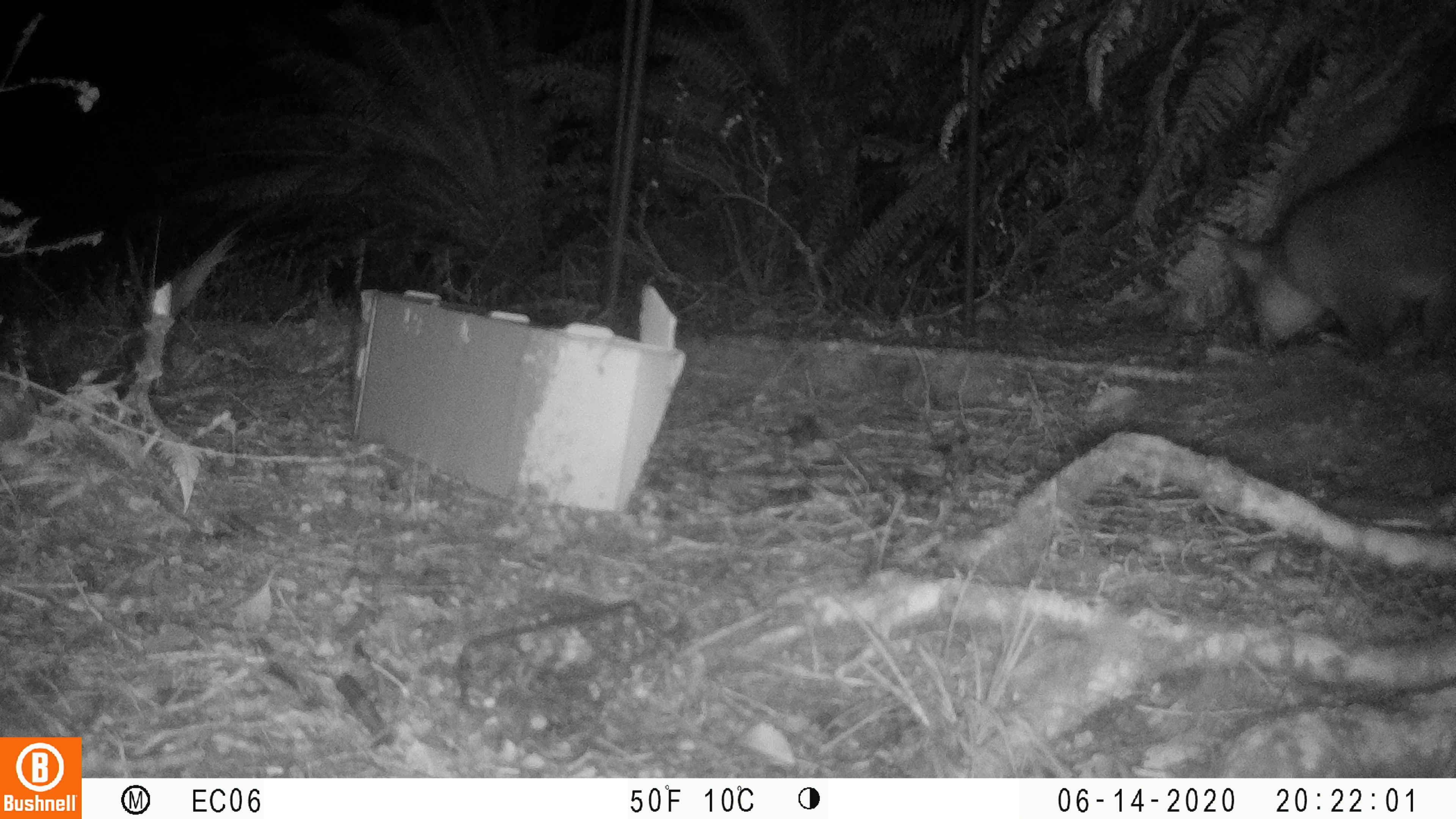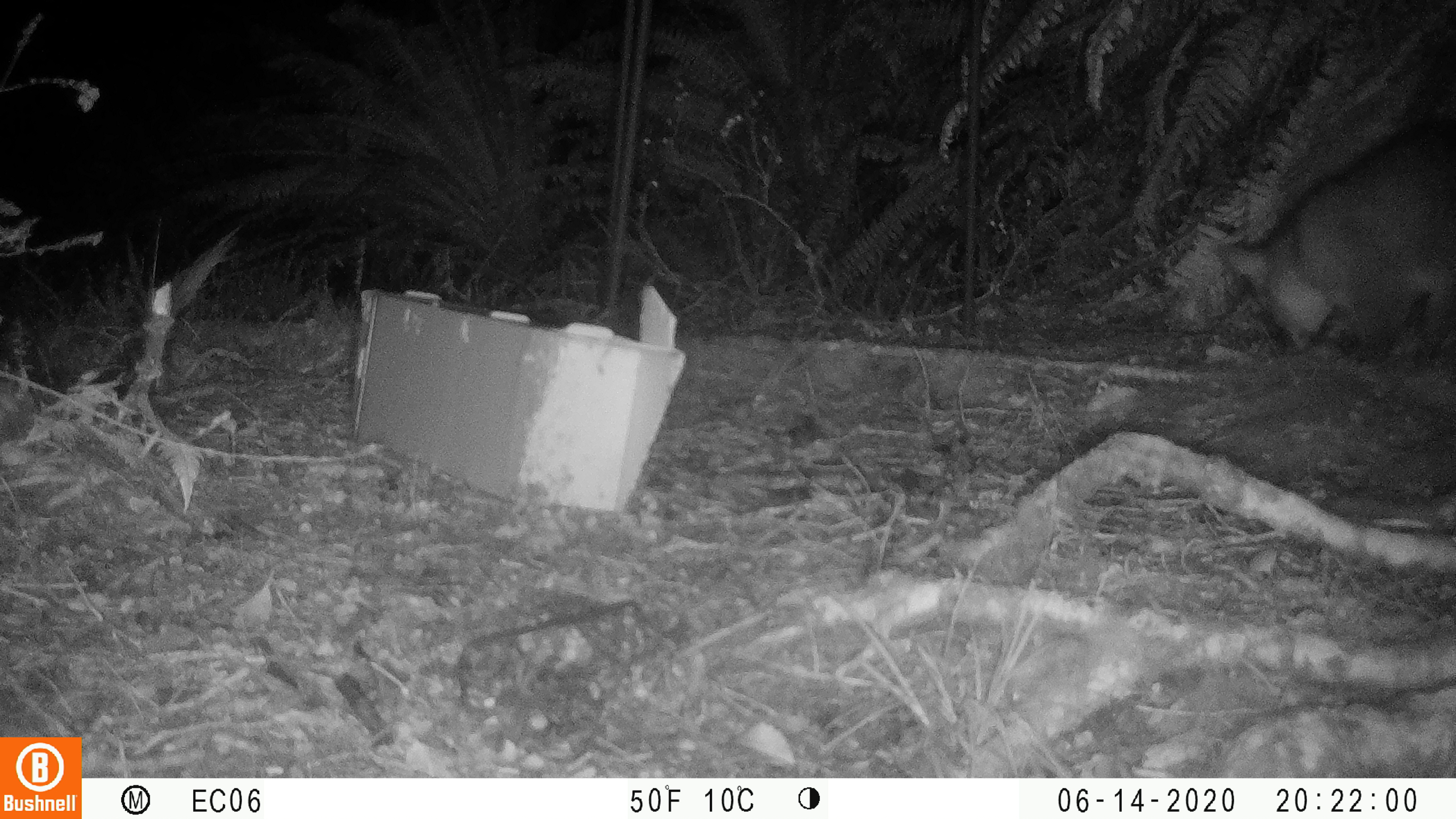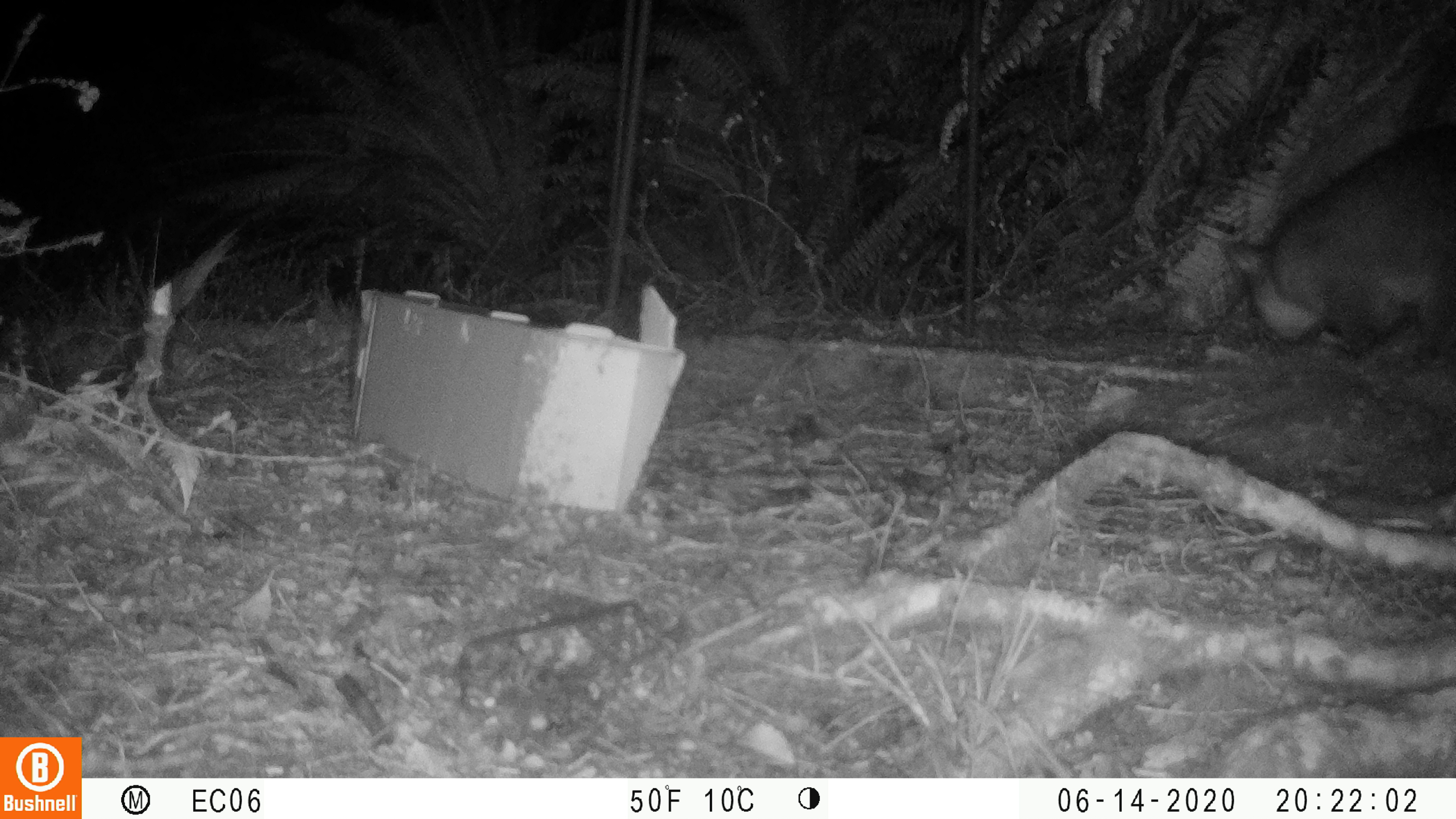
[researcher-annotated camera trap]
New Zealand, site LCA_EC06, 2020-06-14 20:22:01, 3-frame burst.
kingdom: Animalia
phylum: Chordata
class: Mammalia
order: Diprotodontia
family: Phalangeridae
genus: Trichosurus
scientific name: Trichosurus vulpecula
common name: common brushtail possum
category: possum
Possum (common brushtail possum) (Trichosurus vulpecula).